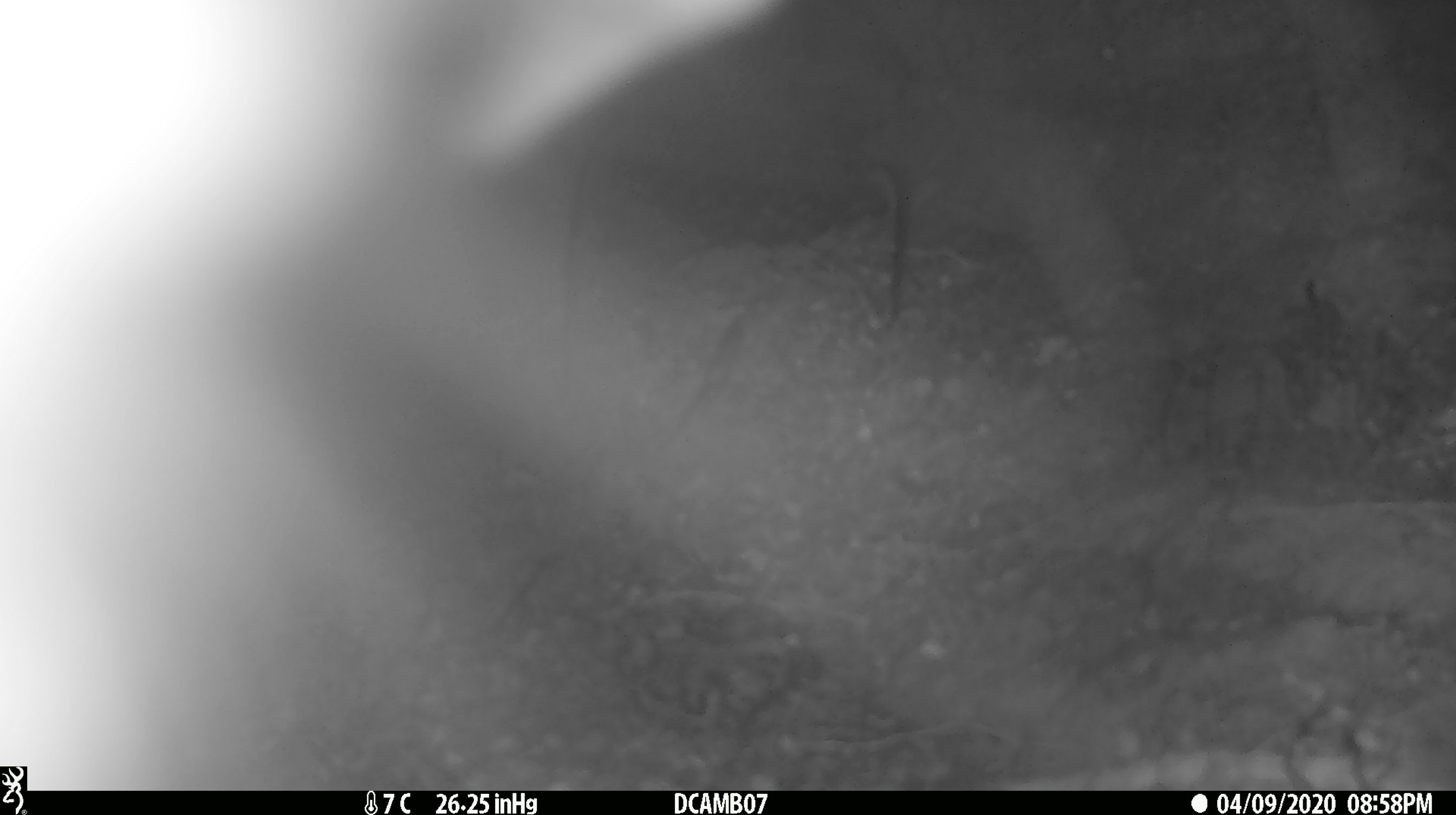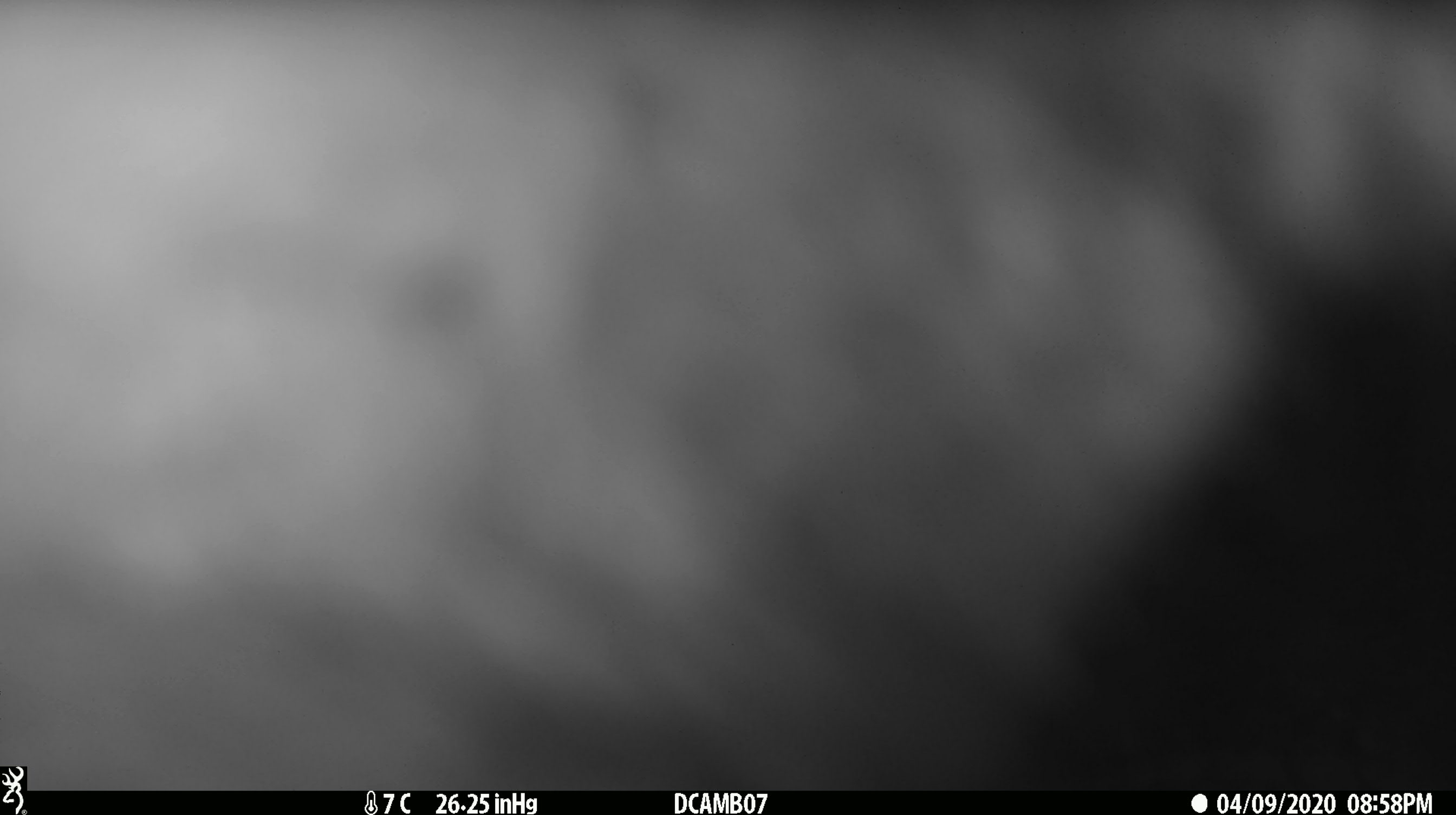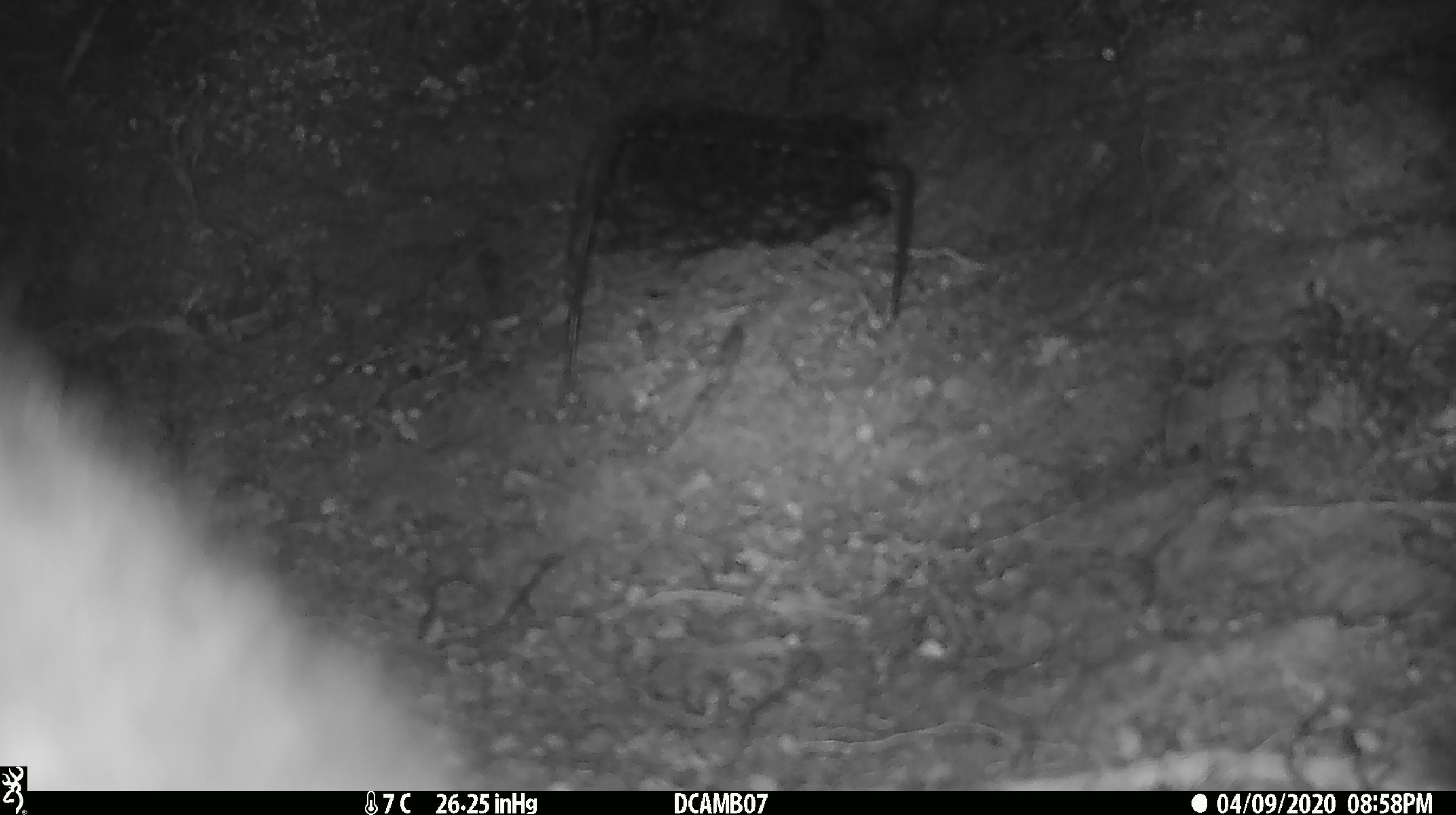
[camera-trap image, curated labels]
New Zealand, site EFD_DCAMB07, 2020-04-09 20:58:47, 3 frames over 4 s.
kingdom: Animalia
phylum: Chordata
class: Mammalia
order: Diprotodontia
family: Phalangeridae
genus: Trichosurus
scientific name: Trichosurus vulpecula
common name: common brushtail possum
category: possum